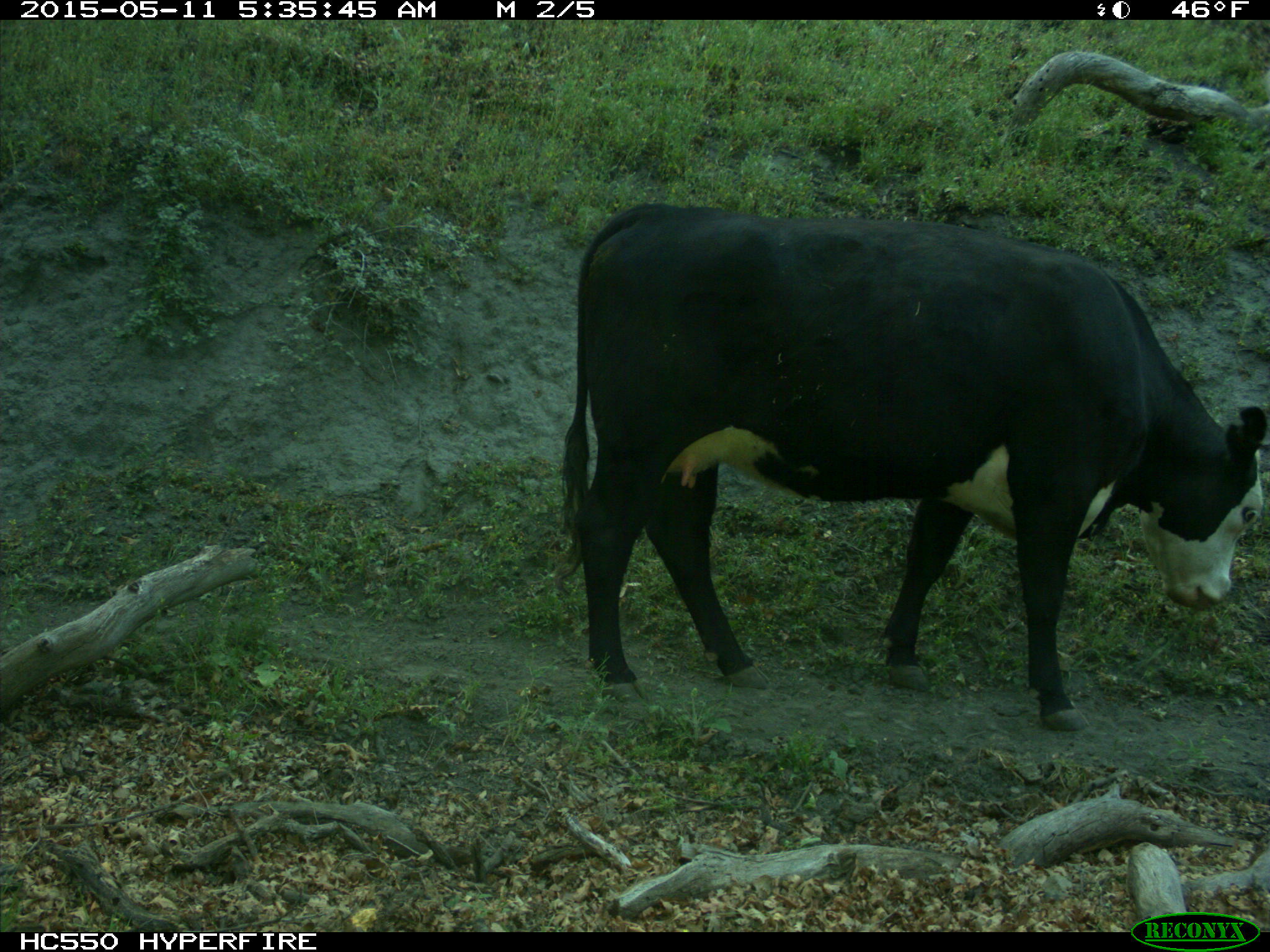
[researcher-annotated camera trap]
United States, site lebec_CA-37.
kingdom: Animalia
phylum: Chordata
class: Mammalia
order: Artiodactyla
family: Bovidae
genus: Bos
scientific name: Bos taurus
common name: domestic cow